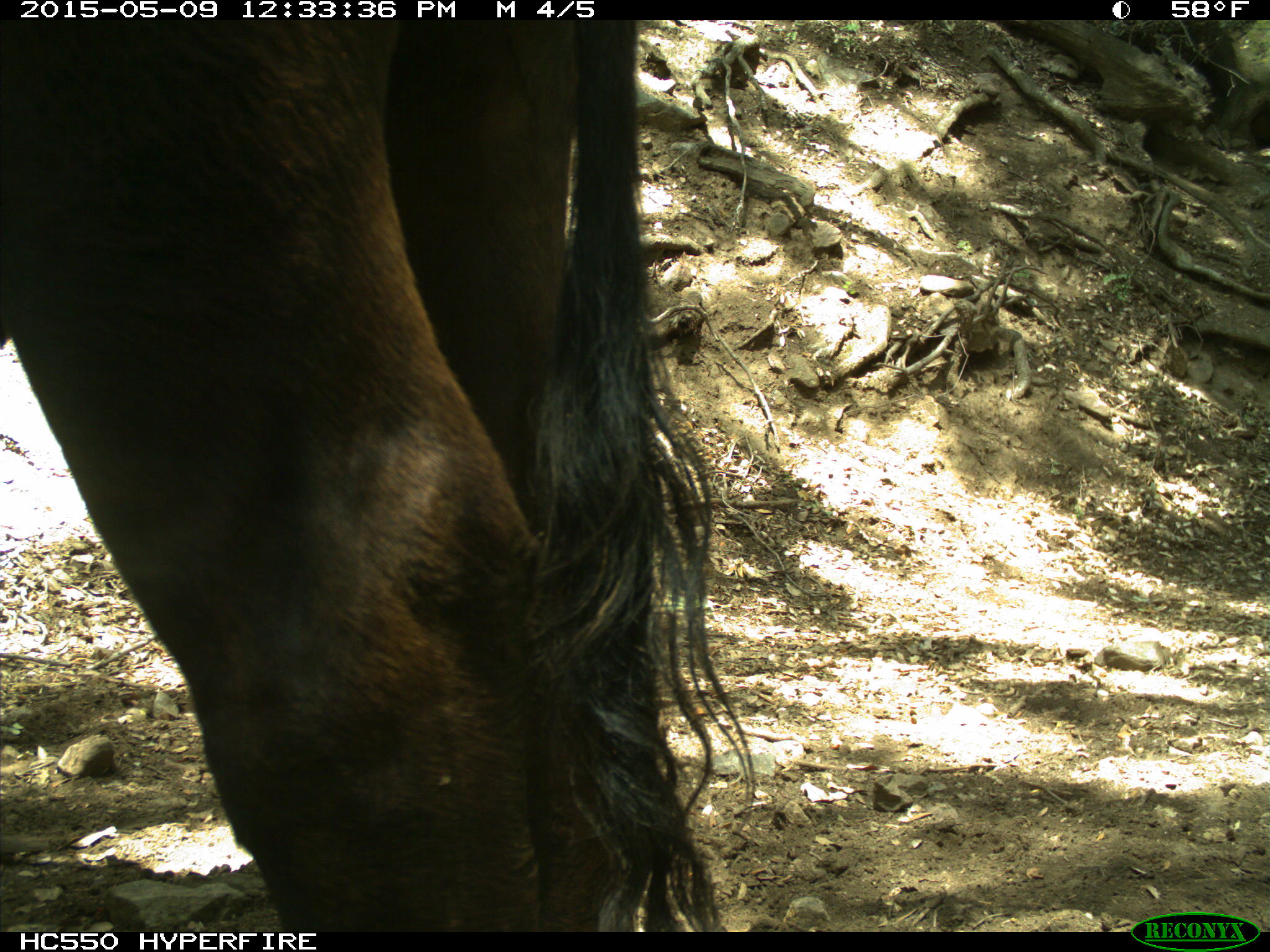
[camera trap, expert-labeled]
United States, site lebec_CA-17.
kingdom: Animalia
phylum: Chordata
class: Mammalia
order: Artiodactyla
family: Bovidae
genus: Bos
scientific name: Bos taurus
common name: domestic cow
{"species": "Bos taurus (domestic cow)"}